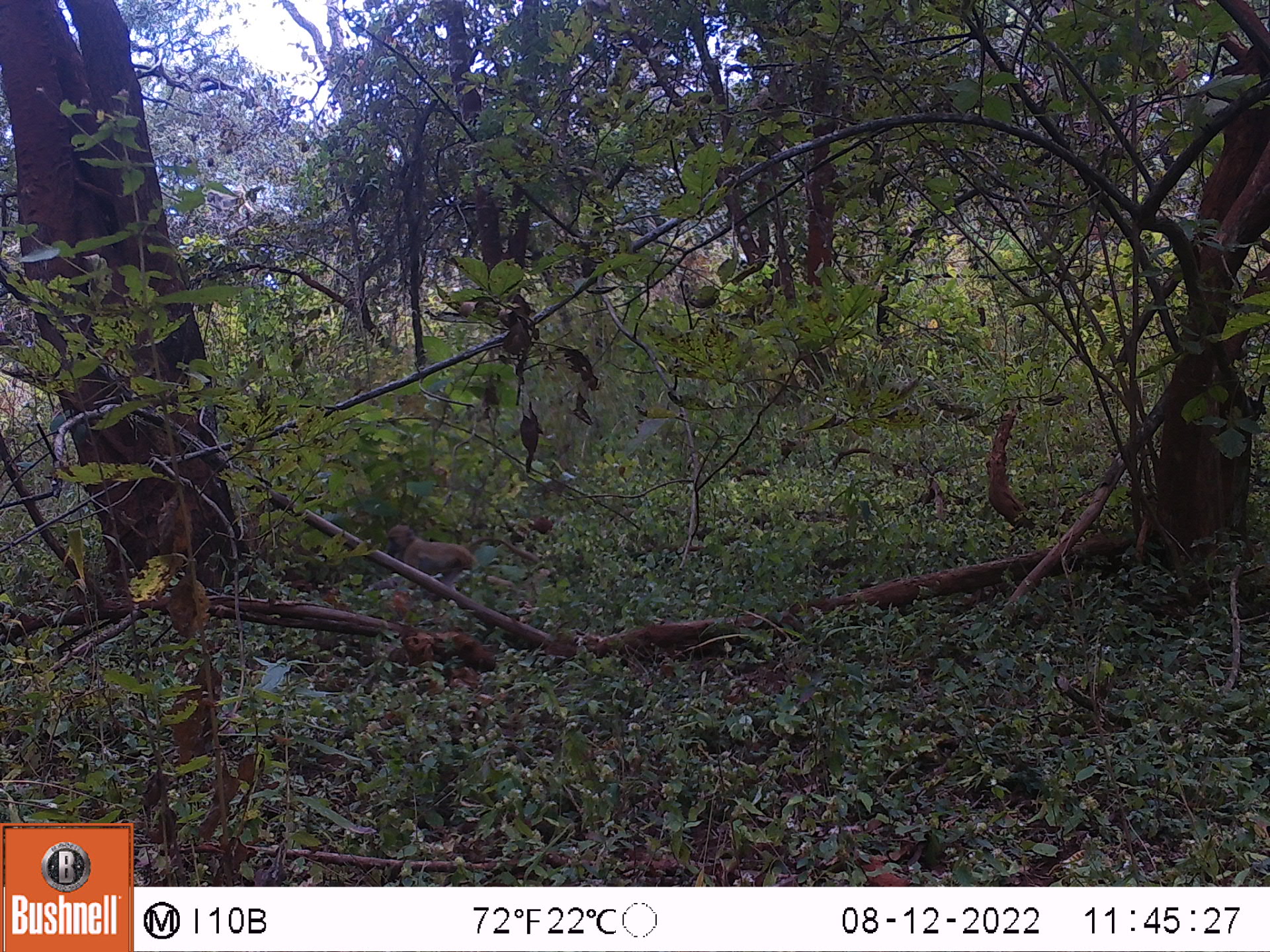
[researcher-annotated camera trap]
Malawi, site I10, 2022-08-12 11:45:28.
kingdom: Animalia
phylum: Chordata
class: Mammalia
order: Primates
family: Cercopithecidae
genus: Papio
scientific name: Papio cynocephalus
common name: yellow baboon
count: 1